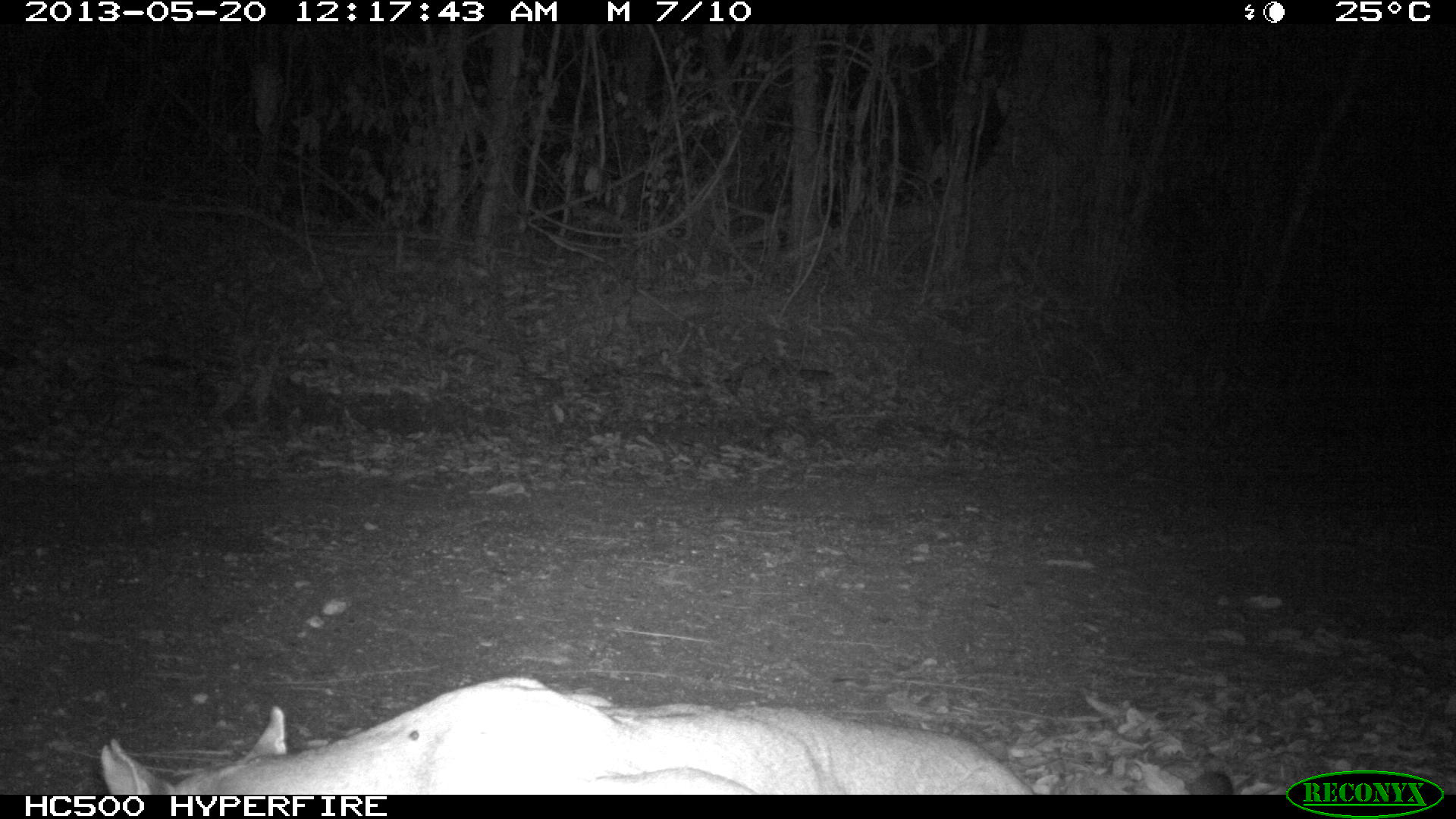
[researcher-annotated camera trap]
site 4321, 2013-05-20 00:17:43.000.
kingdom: Animalia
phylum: Chordata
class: Mammalia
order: Carnivora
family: Felidae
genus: Puma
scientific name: Puma concolor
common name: mountain lion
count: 1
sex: male